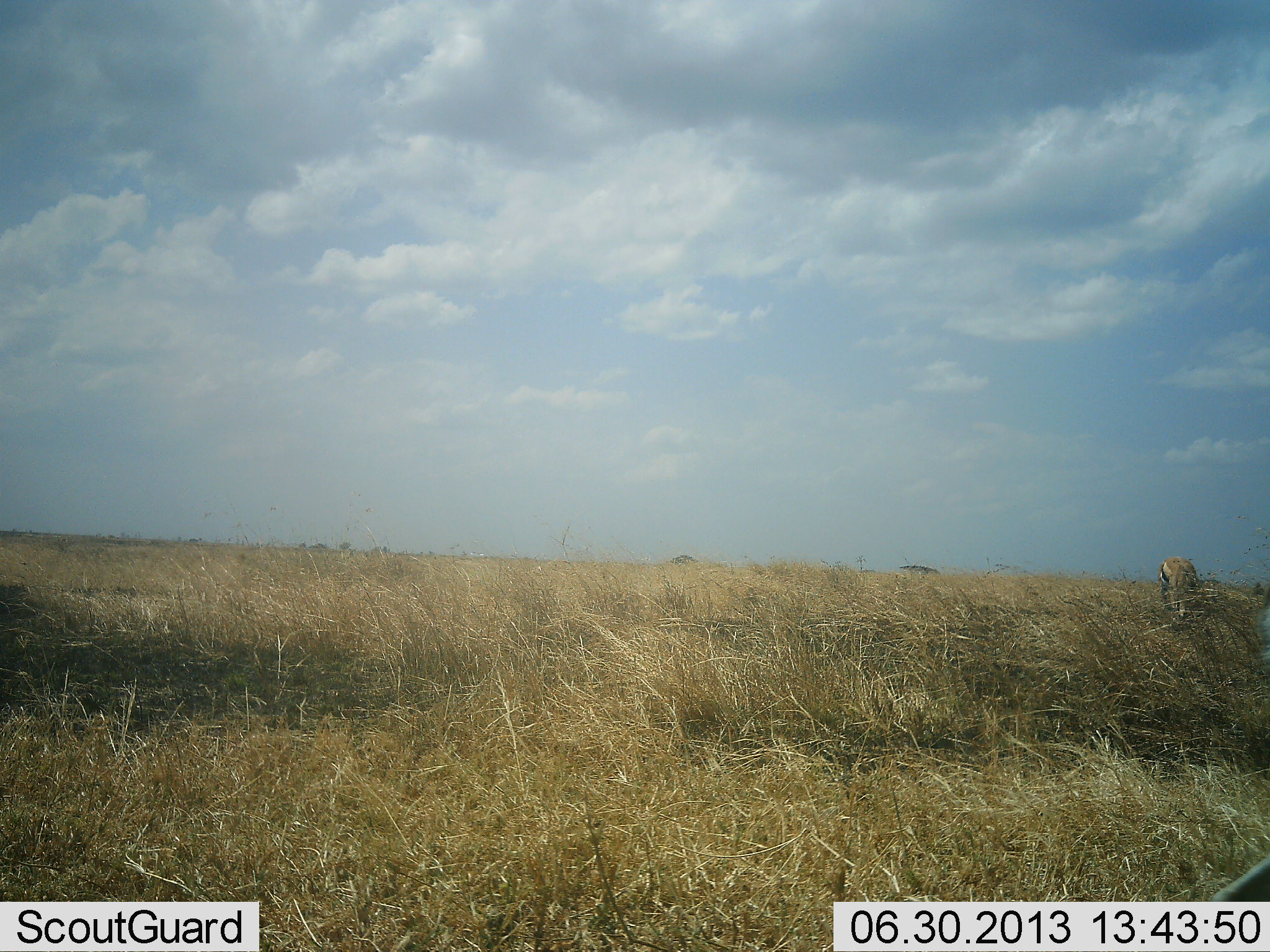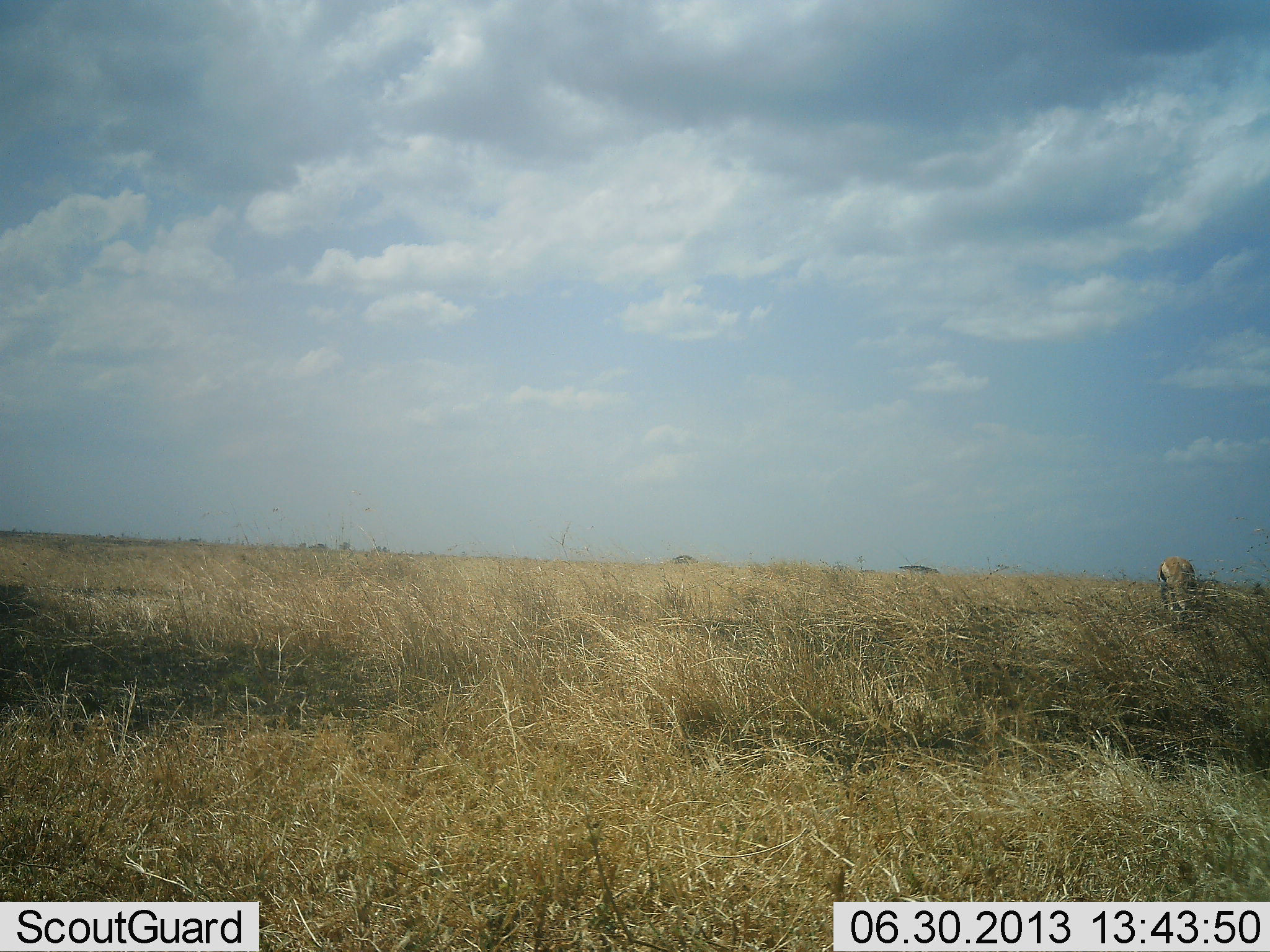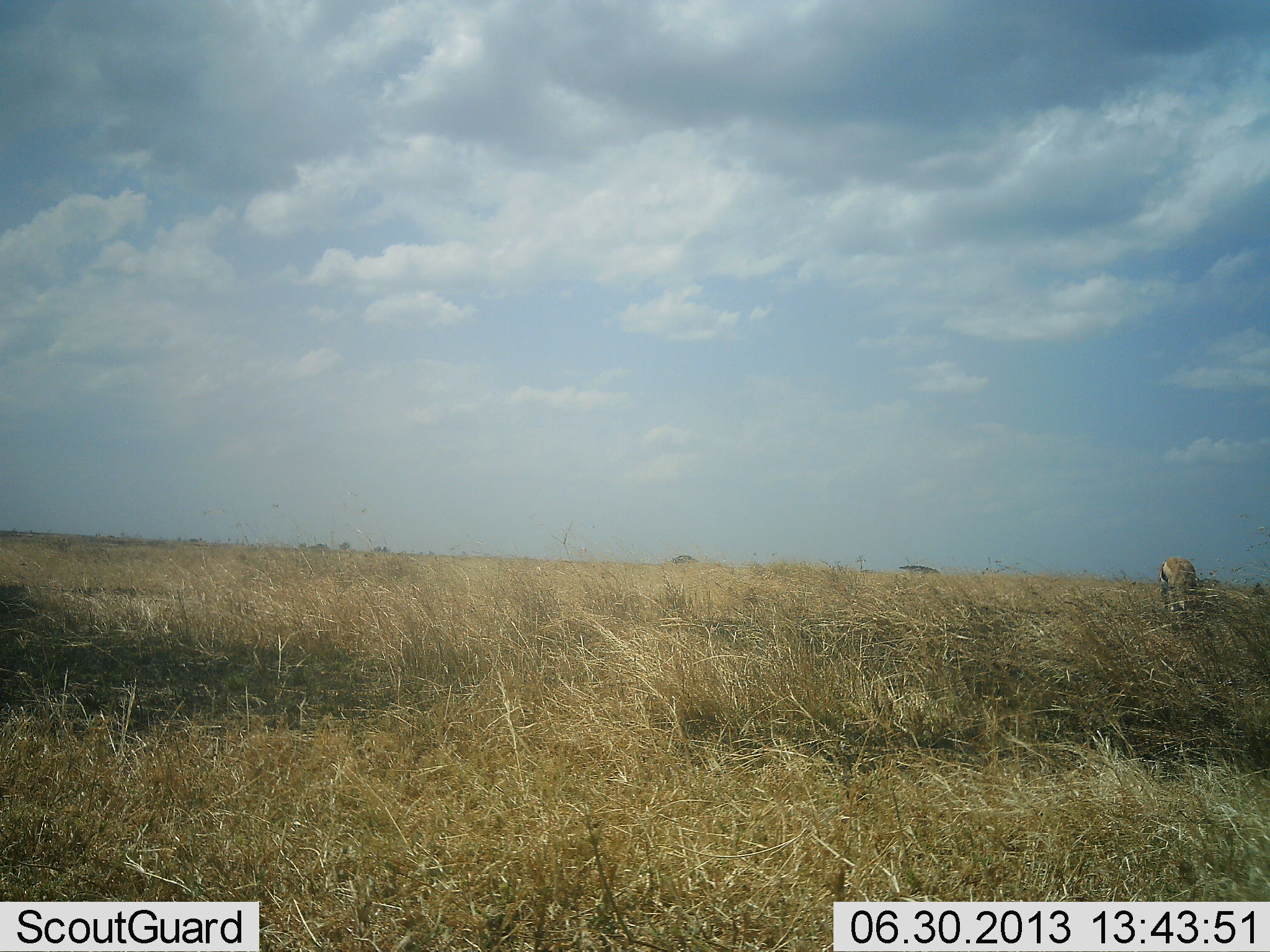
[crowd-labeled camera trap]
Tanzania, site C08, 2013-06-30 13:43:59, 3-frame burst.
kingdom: Animalia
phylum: Chordata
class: Mammalia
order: Artiodactyla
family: Bovidae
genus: Eudorcas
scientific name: Eudorcas thomsonii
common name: thomson's gazelle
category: gazellethomsons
Gazellethomsons (thomson's gazelle) (Eudorcas thomsonii), count 1. Behavior (volunteer vote fractions): standing 58%, resting 0%, moving 8%, interacting 0%. Young present (vote fraction): 0%. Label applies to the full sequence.